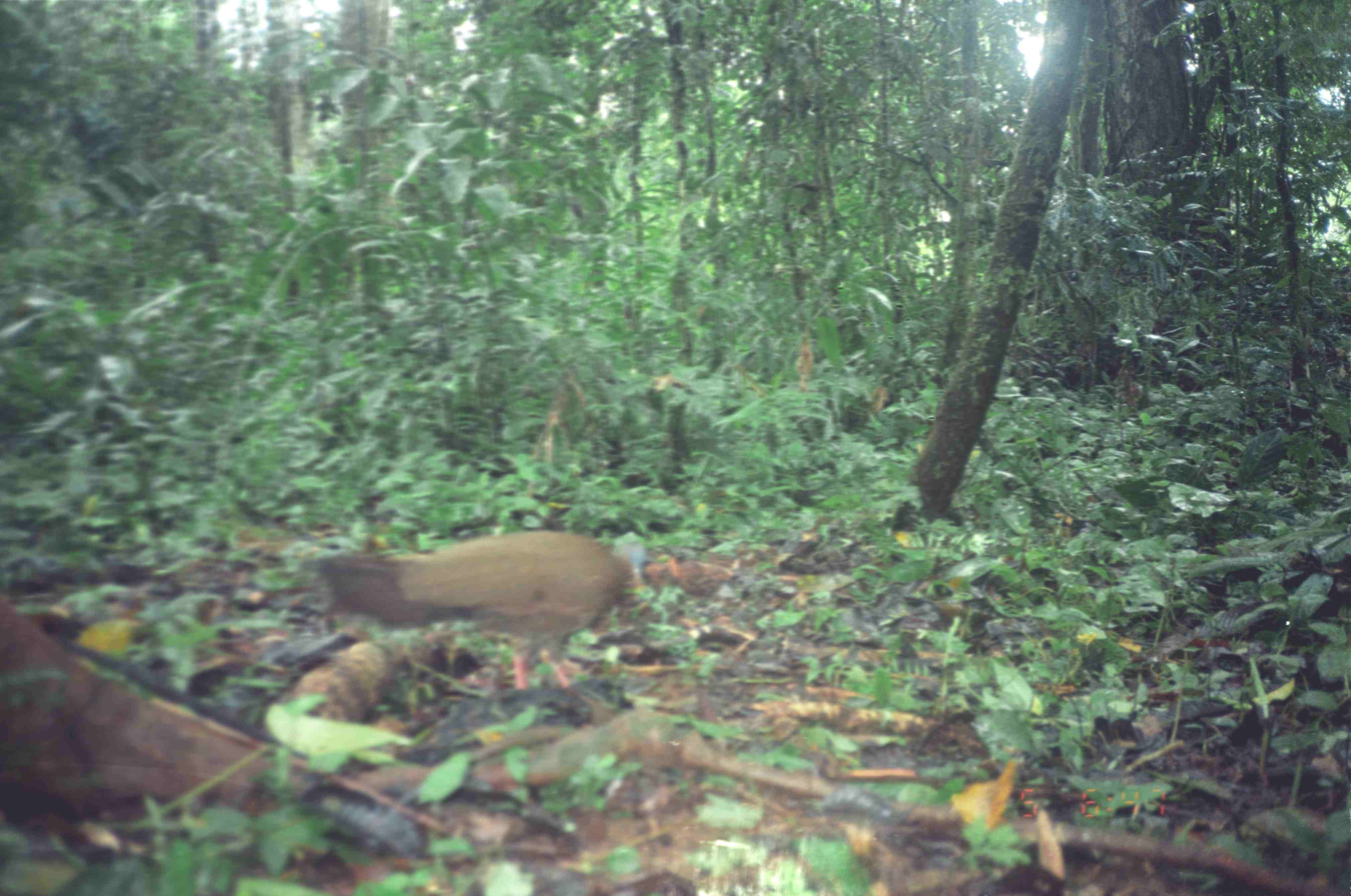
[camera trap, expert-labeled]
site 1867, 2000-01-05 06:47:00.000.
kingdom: Animalia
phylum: Chordata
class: Aves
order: Galliformes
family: Phasianidae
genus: Argusianus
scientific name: Argusianus argus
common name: great argus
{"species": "Argusianus argus (great argus)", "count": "1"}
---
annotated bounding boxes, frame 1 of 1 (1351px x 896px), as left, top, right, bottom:
argusianus argus: 296, 529, 650, 692